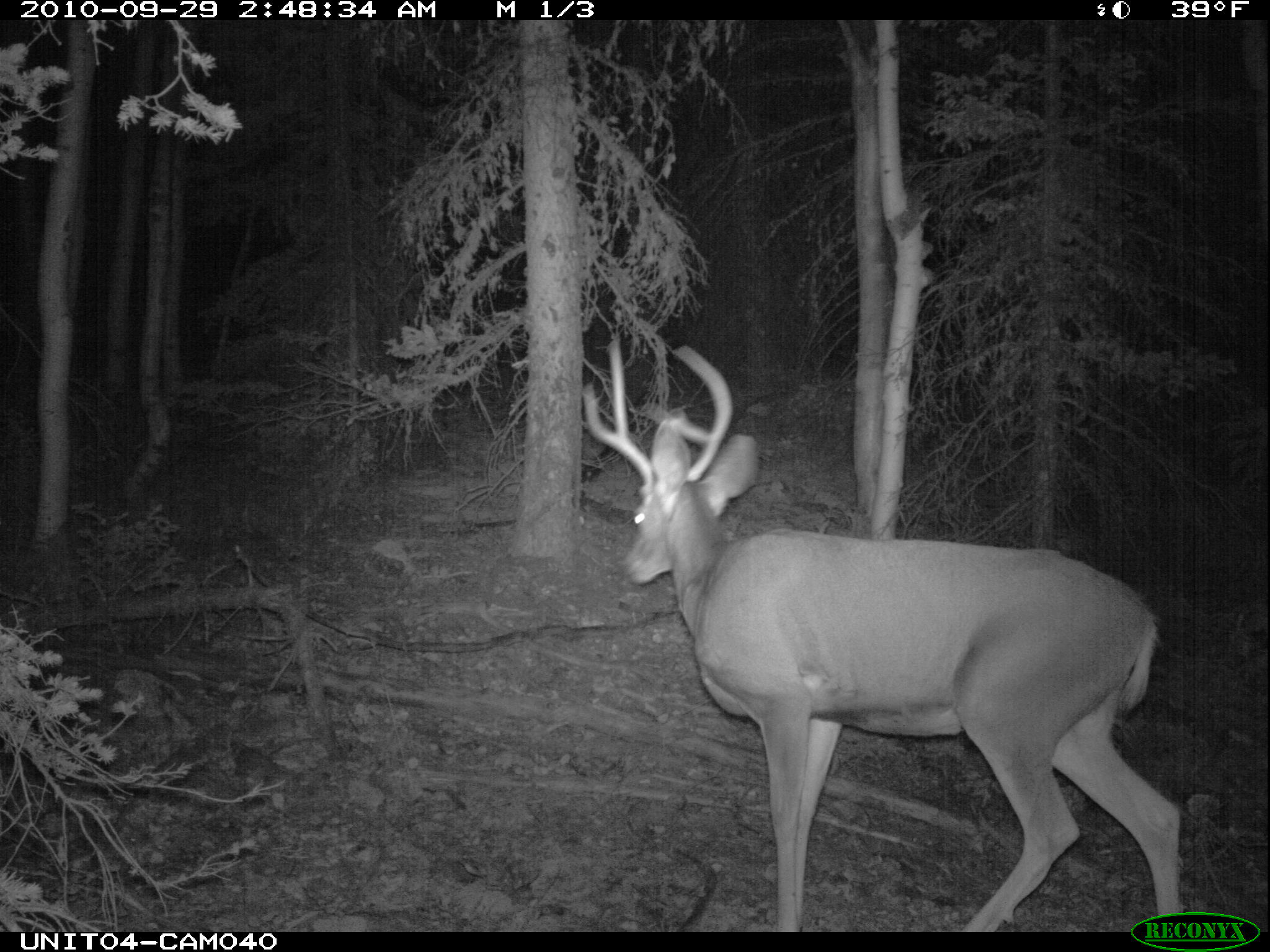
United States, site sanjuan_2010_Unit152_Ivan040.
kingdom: Animalia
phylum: Chordata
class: Mammalia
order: Artiodactyla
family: Cervidae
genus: Odocoileus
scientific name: Odocoileus hemionus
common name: mule deer